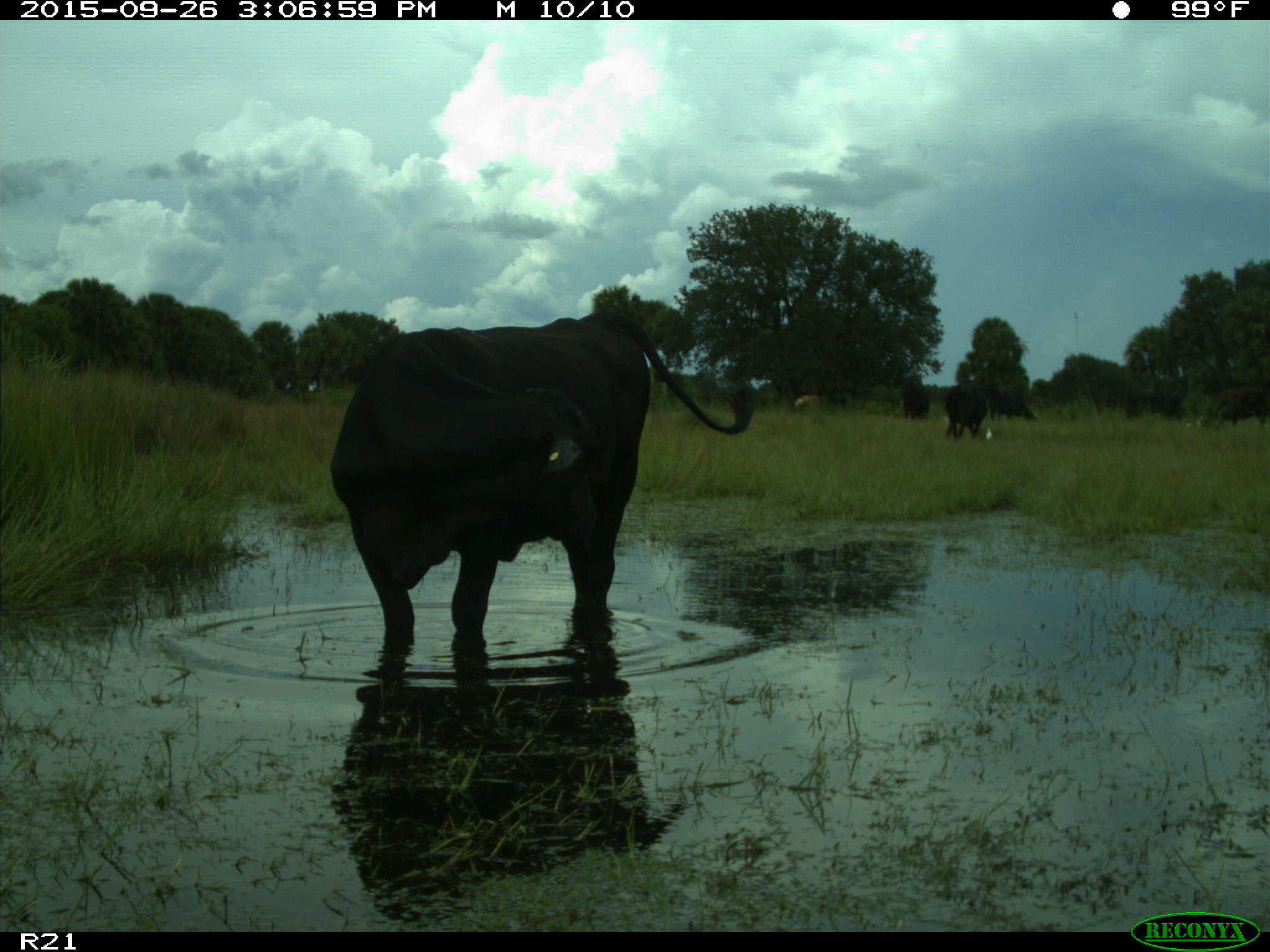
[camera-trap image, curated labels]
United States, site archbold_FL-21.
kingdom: Animalia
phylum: Chordata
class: Mammalia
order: Artiodactyla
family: Bovidae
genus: Bos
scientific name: Bos taurus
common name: domestic cow